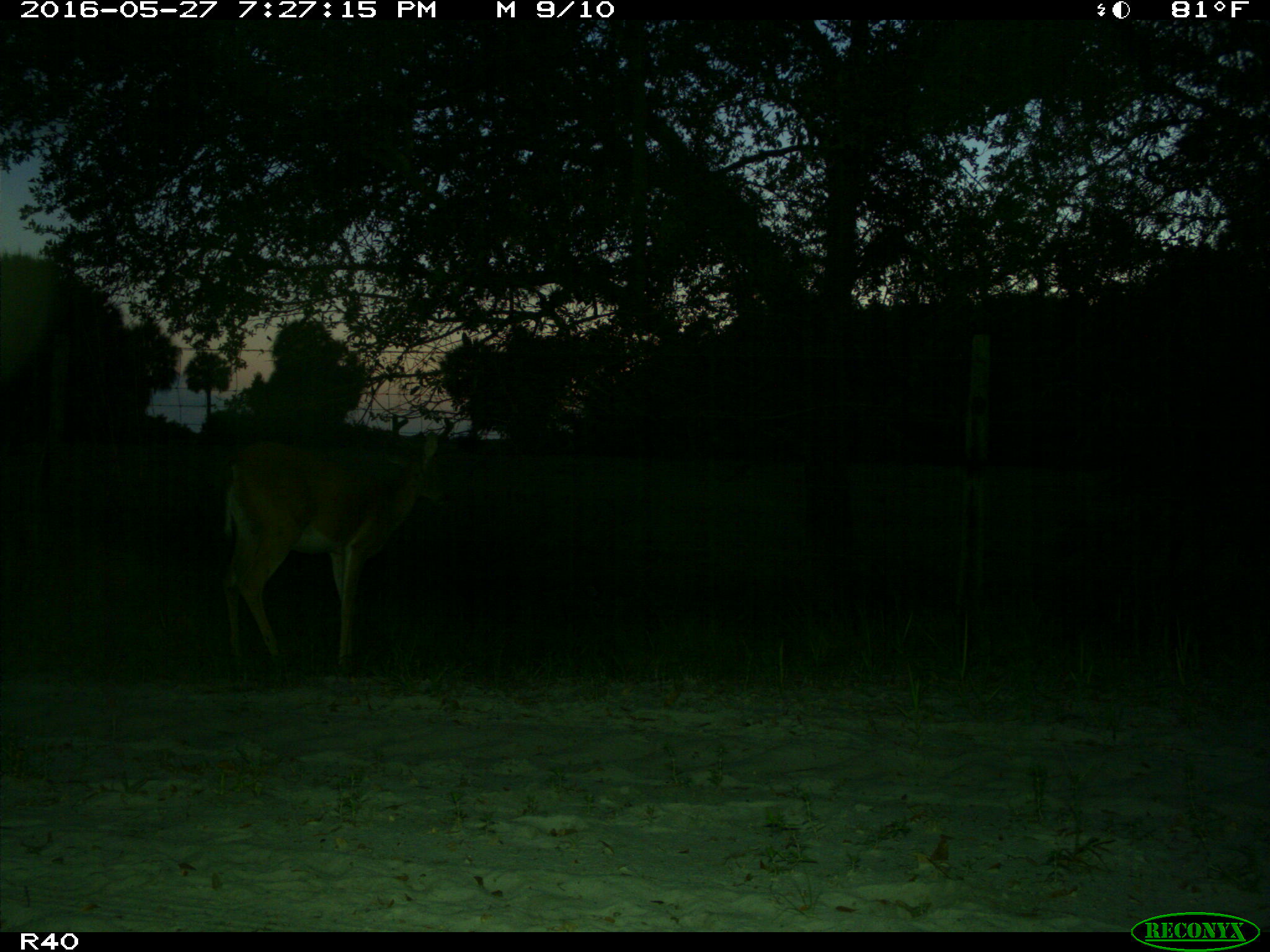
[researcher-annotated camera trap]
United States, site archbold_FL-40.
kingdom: Animalia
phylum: Chordata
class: Mammalia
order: Artiodactyla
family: Cervidae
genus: Odocoileus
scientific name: Odocoileus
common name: deer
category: unidentified deer